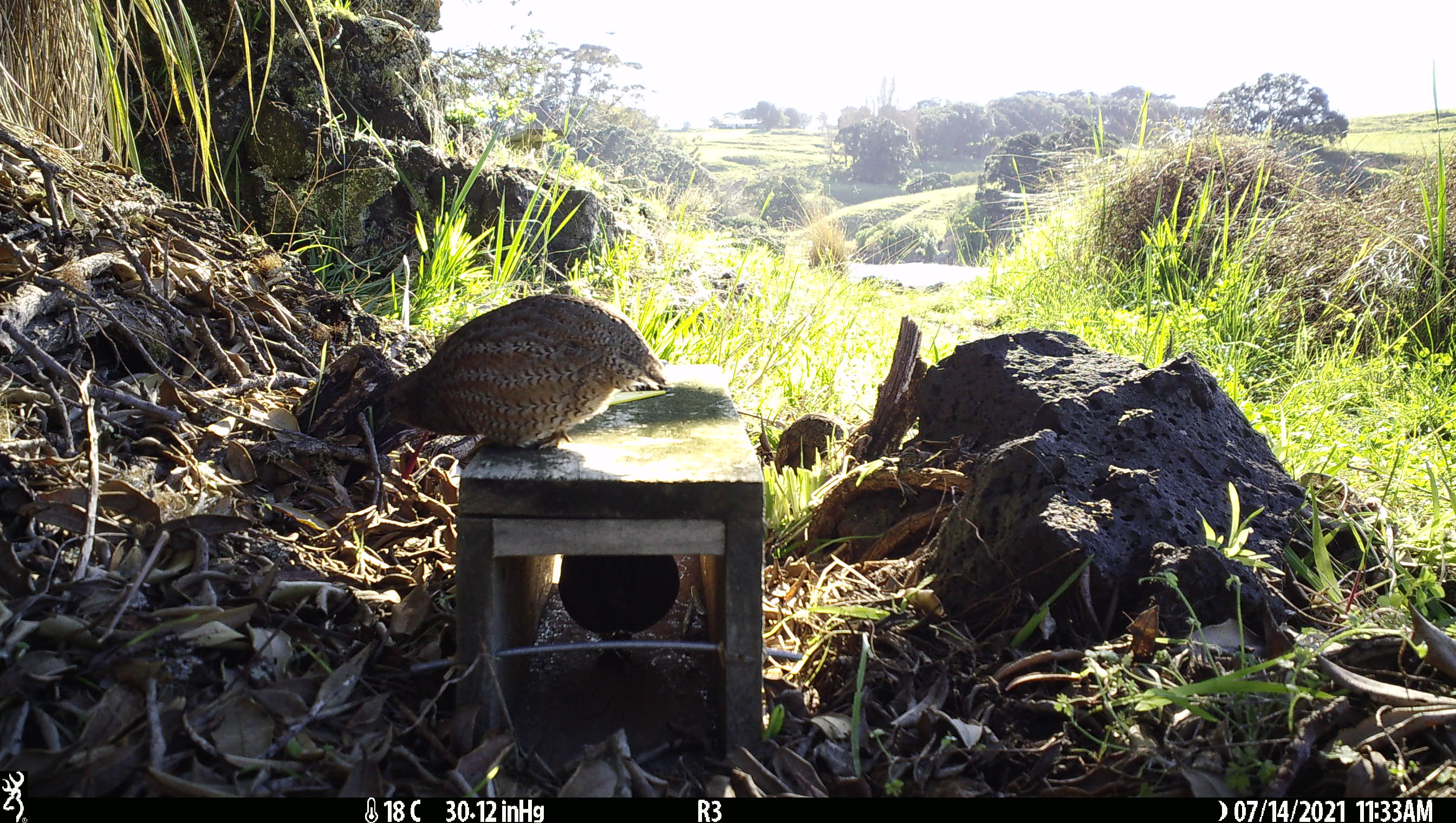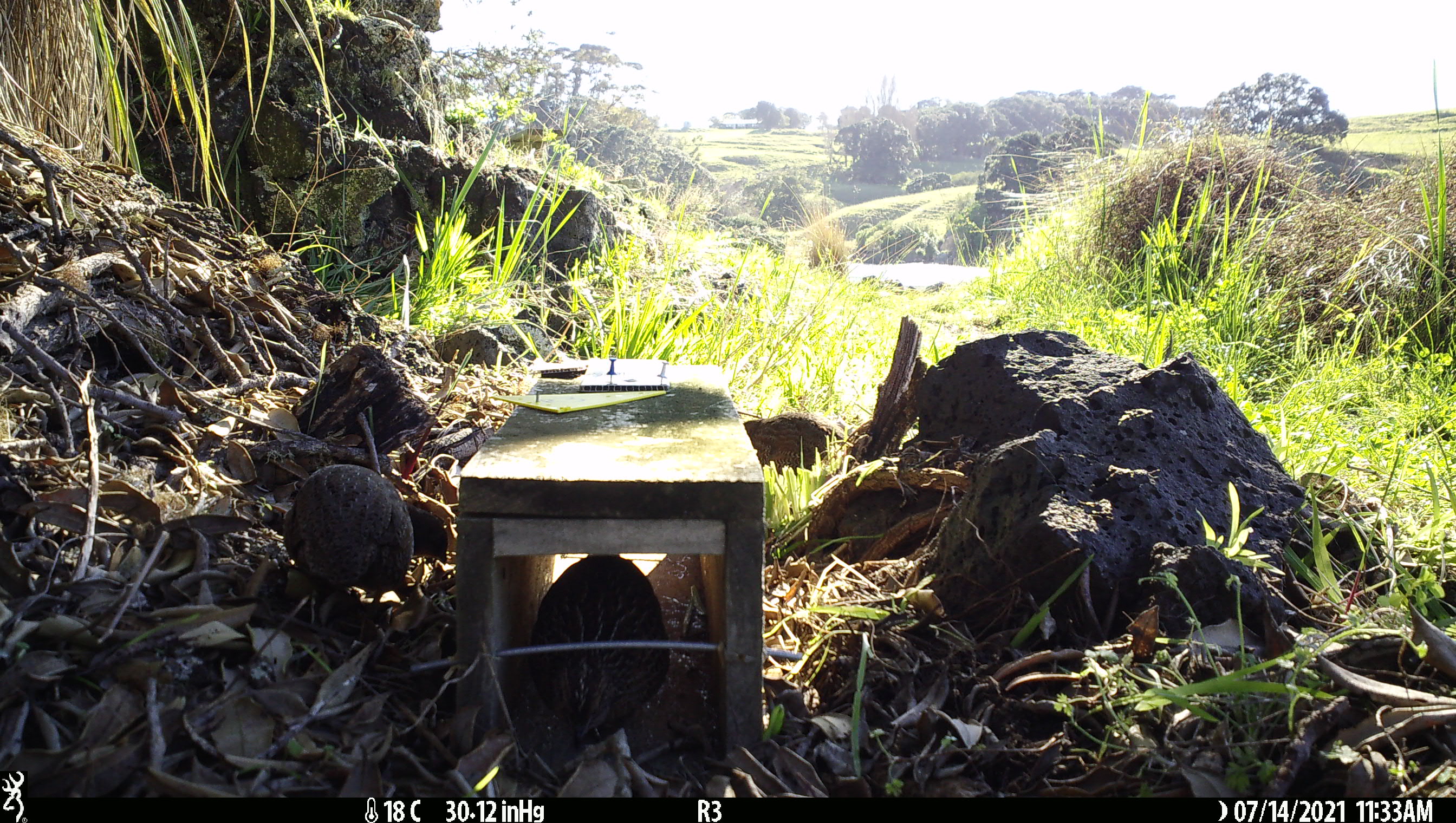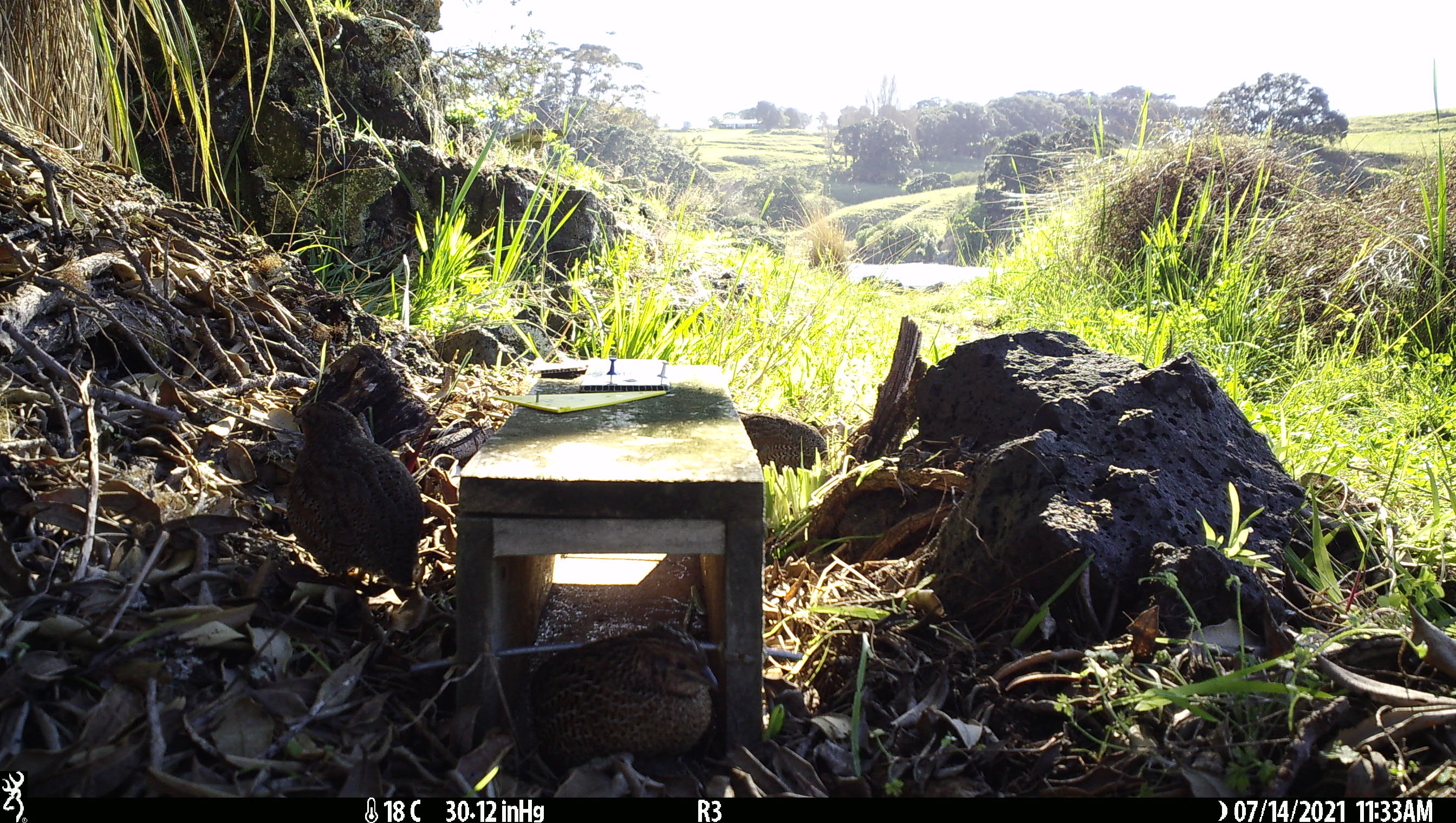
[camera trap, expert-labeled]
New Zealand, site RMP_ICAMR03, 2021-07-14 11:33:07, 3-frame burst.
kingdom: Animalia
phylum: Chordata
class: Aves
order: Galliformes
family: Phasianidae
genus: Synoicus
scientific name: Synoicus ypsilophorus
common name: brown quail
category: quail brown